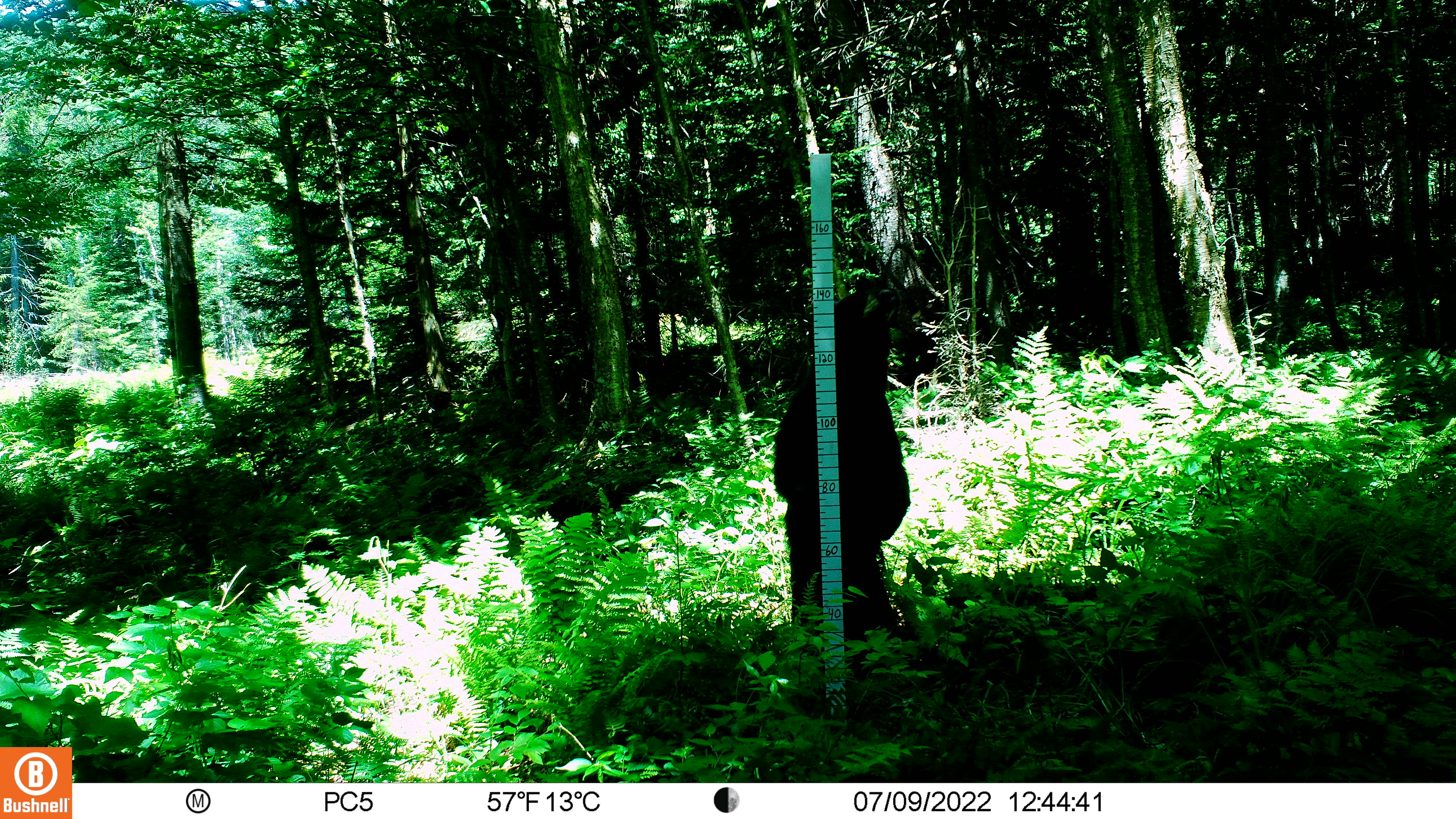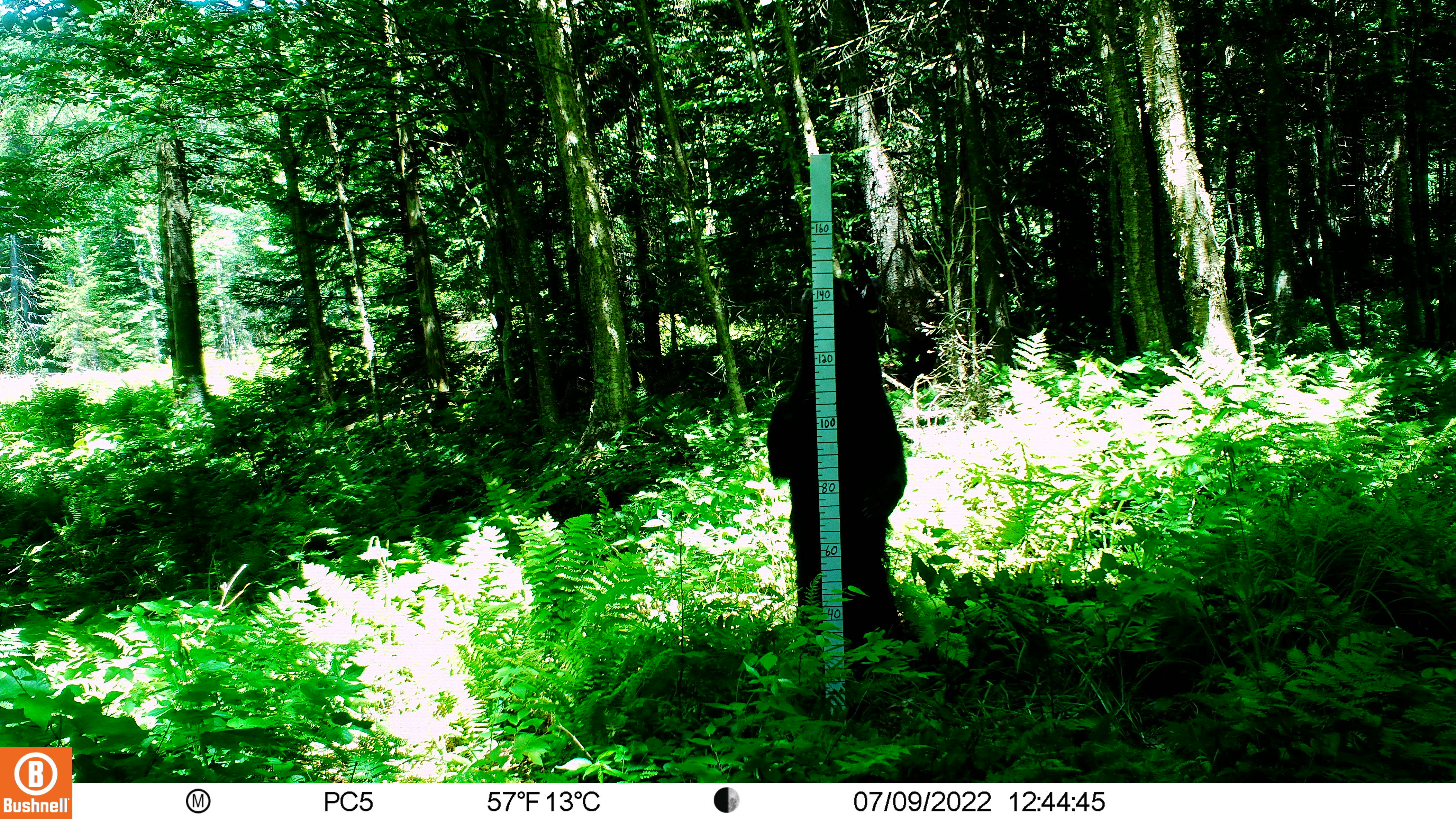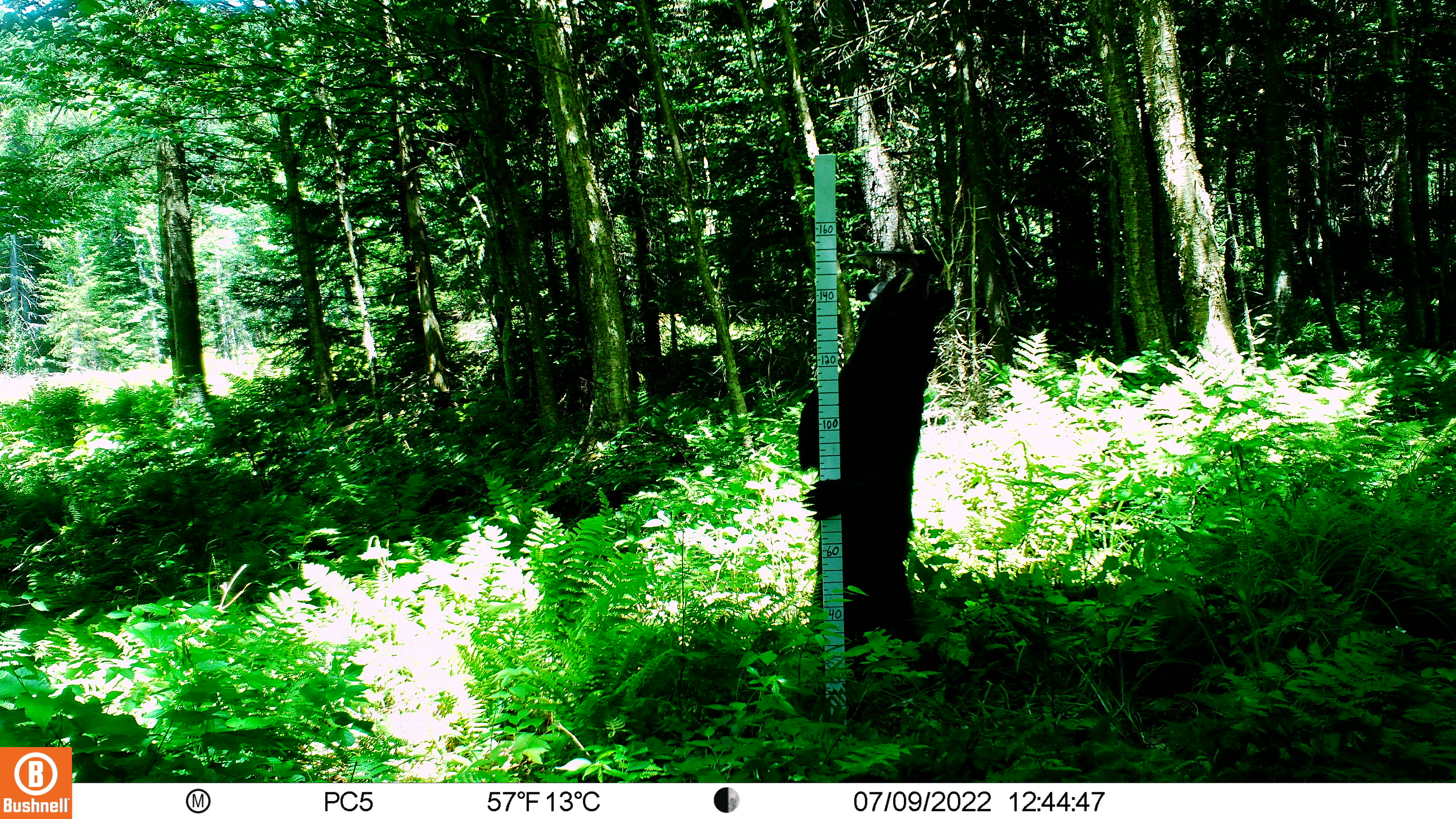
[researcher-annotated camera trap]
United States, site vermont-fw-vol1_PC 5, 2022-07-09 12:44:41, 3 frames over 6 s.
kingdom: Animalia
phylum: Chordata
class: Mammalia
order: Carnivora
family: Ursidae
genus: Ursus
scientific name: Ursus americanus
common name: black bear